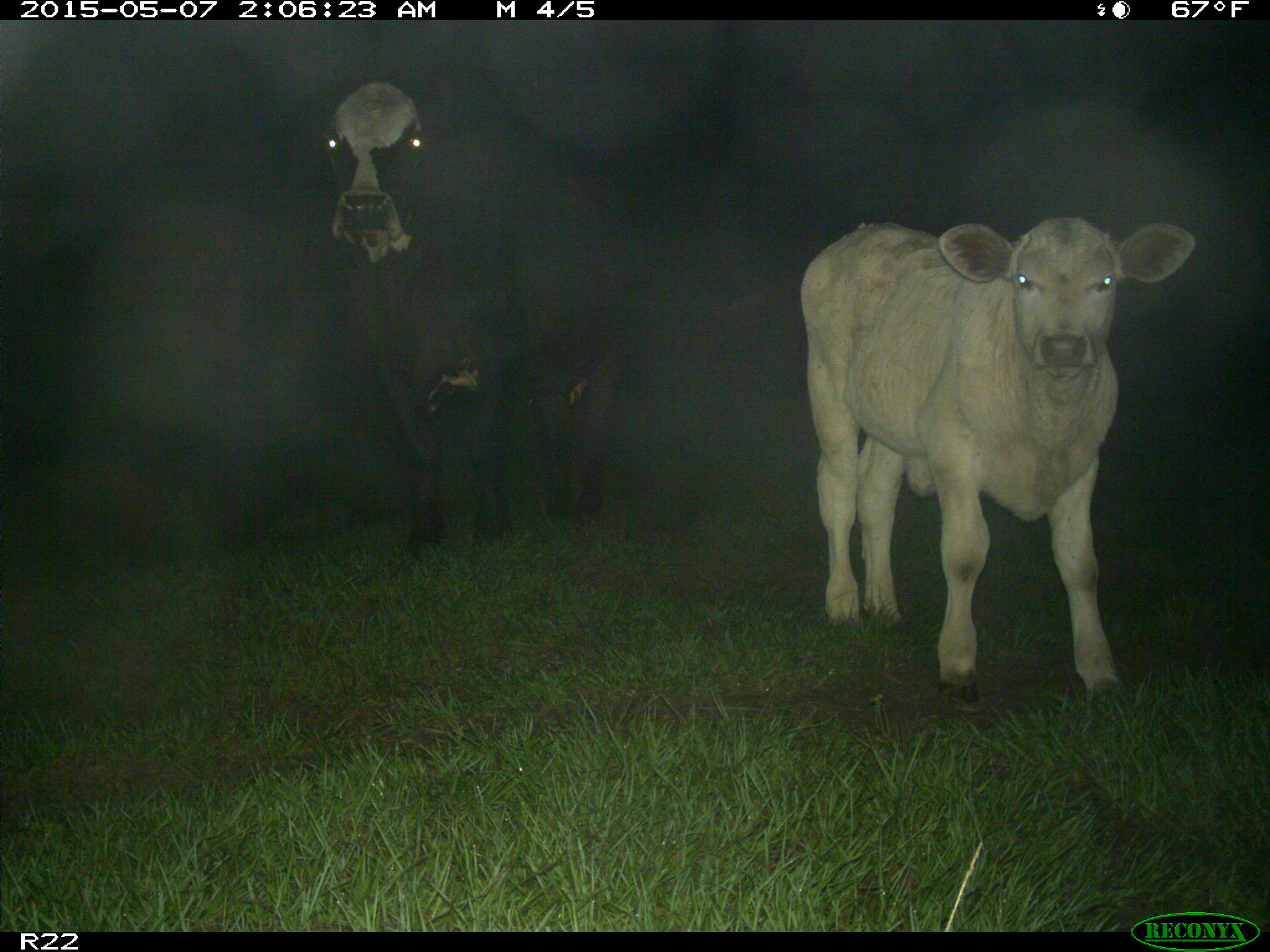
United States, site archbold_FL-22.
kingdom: Animalia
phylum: Chordata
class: Mammalia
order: Artiodactyla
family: Bovidae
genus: Bos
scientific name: Bos taurus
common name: domestic cow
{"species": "Bos taurus (domestic cow)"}